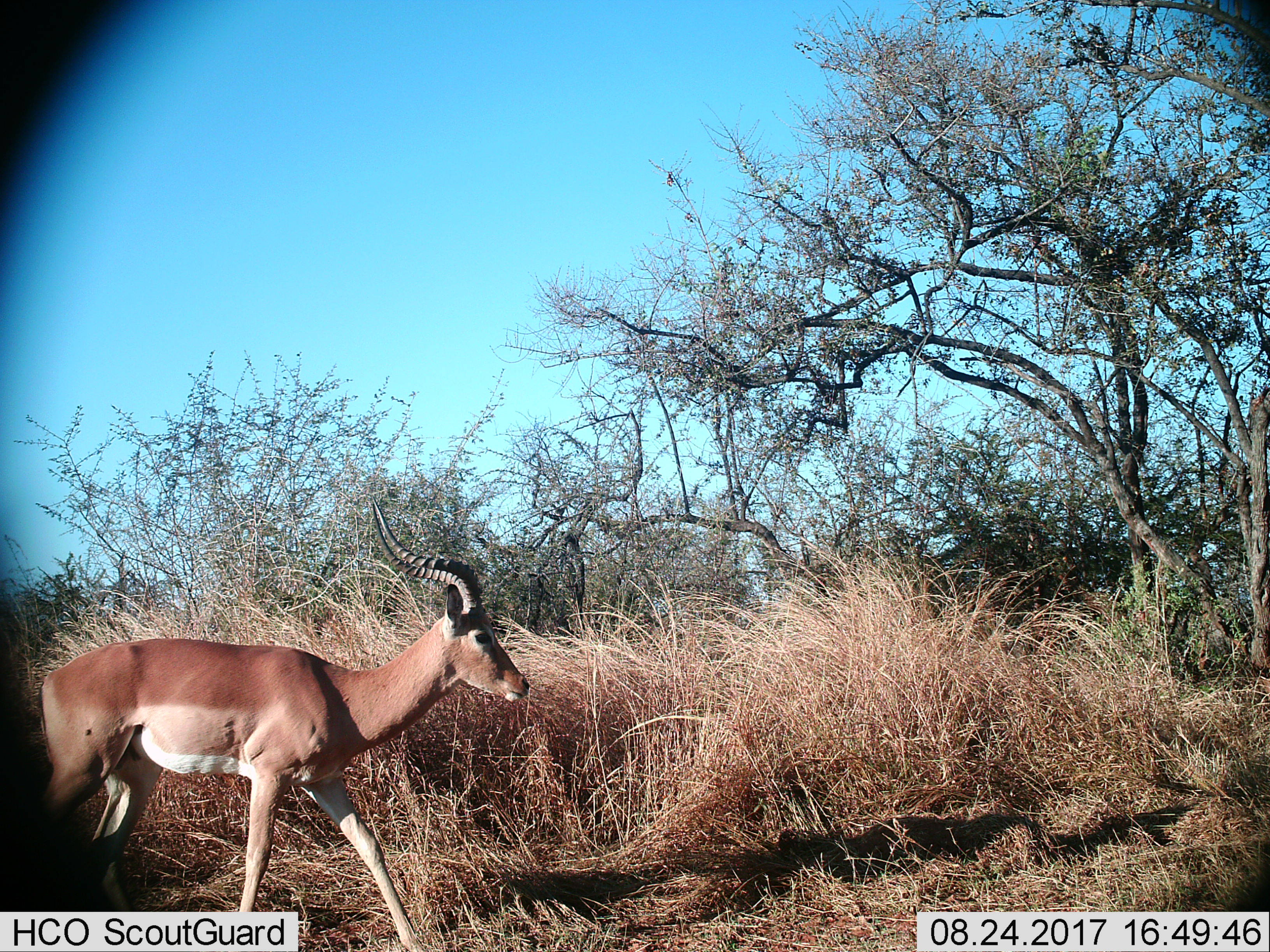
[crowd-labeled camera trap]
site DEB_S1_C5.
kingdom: Animalia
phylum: Chordata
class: Mammalia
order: Artiodactyla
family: Bovidae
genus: Aepyceros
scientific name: Aepyceros melampus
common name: impala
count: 1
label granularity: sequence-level